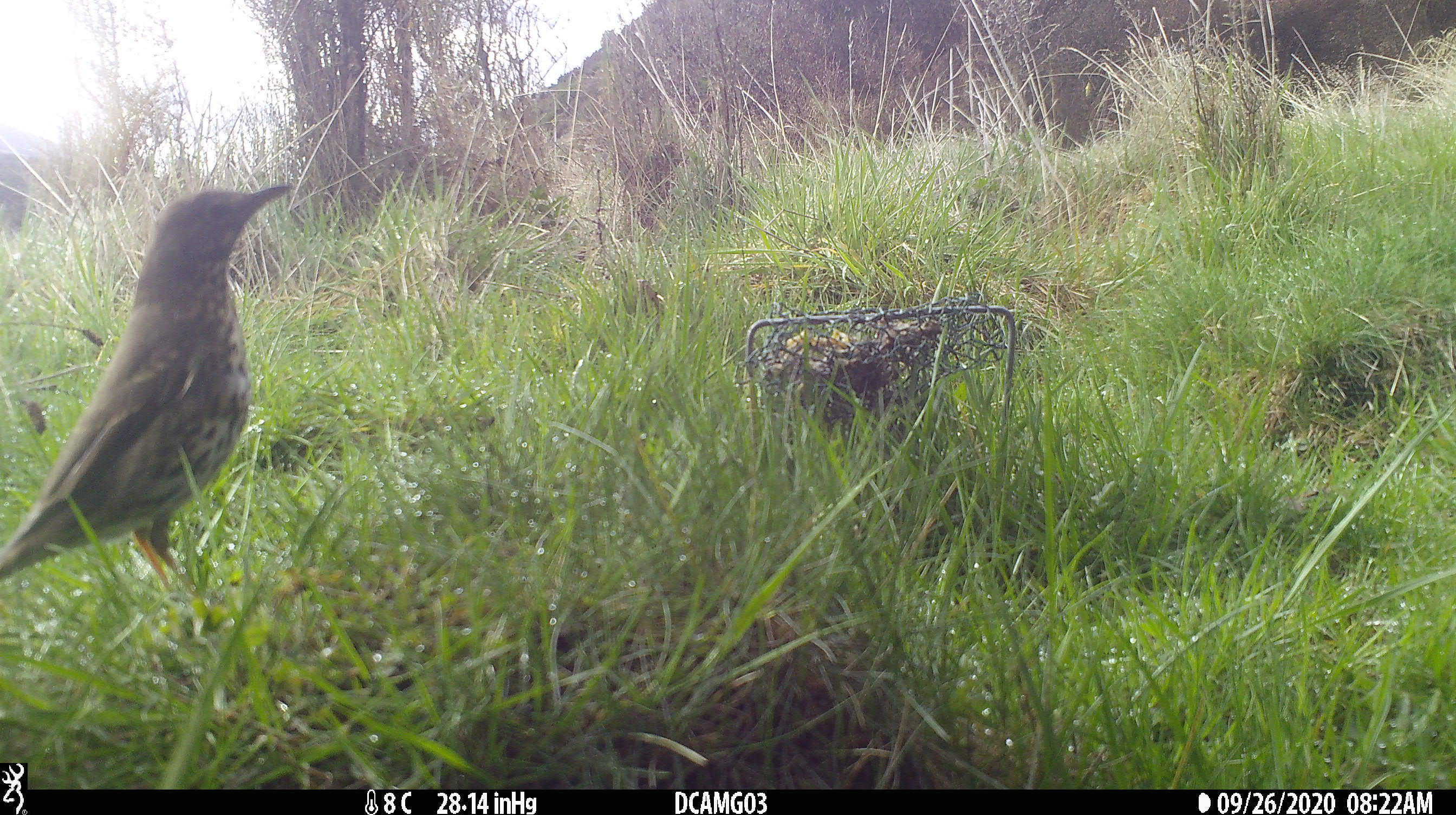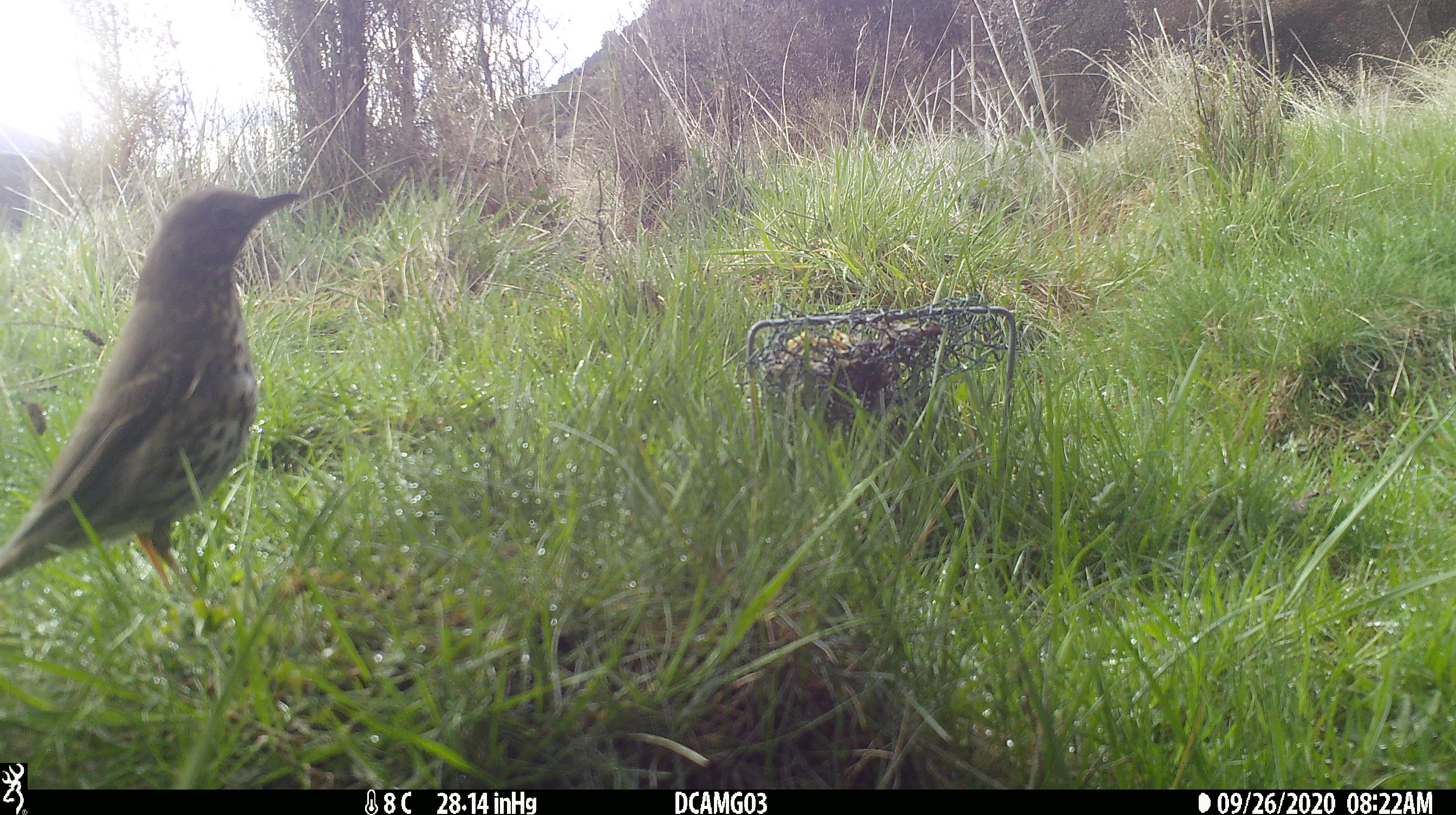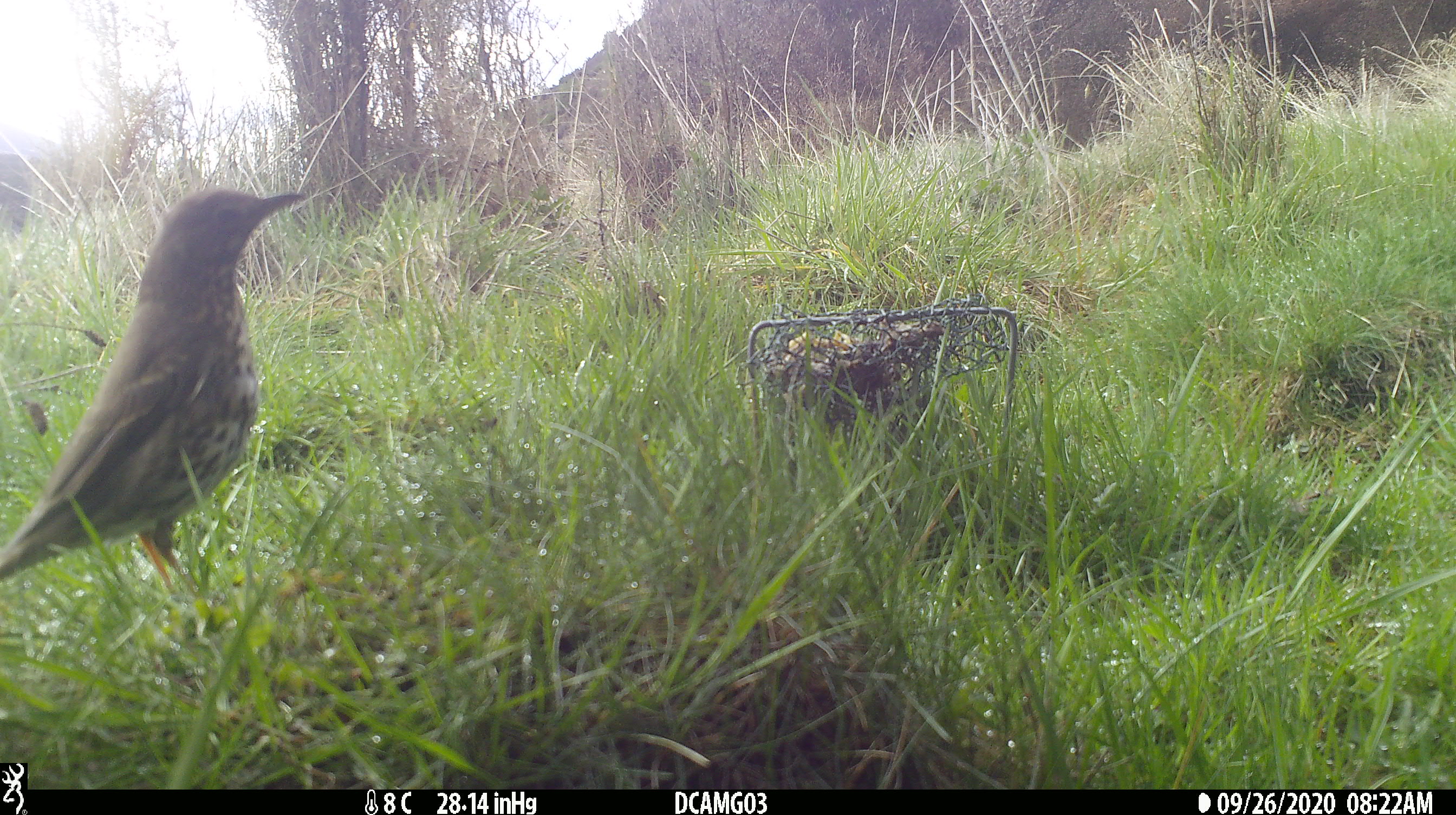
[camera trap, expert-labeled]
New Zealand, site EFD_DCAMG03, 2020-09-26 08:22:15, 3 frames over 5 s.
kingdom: Animalia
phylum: Chordata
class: Aves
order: Passeriformes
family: Turdidae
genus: Turdus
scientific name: Turdus philomelos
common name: song thrush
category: thrush